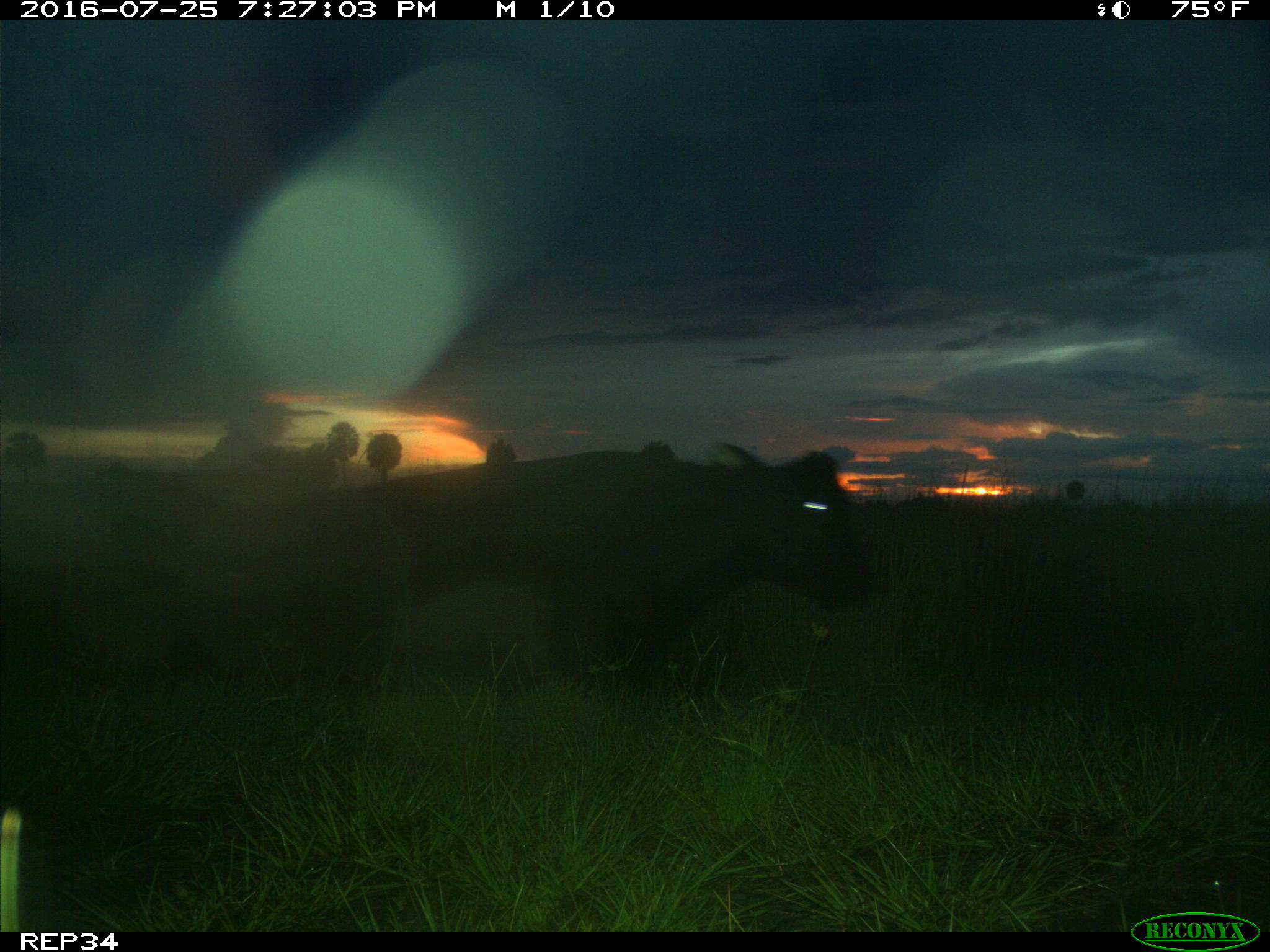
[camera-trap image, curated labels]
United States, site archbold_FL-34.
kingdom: Animalia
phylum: Chordata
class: Mammalia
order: Artiodactyla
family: Bovidae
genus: Bos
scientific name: Bos taurus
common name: domestic cow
Bos taurus (domestic cow).